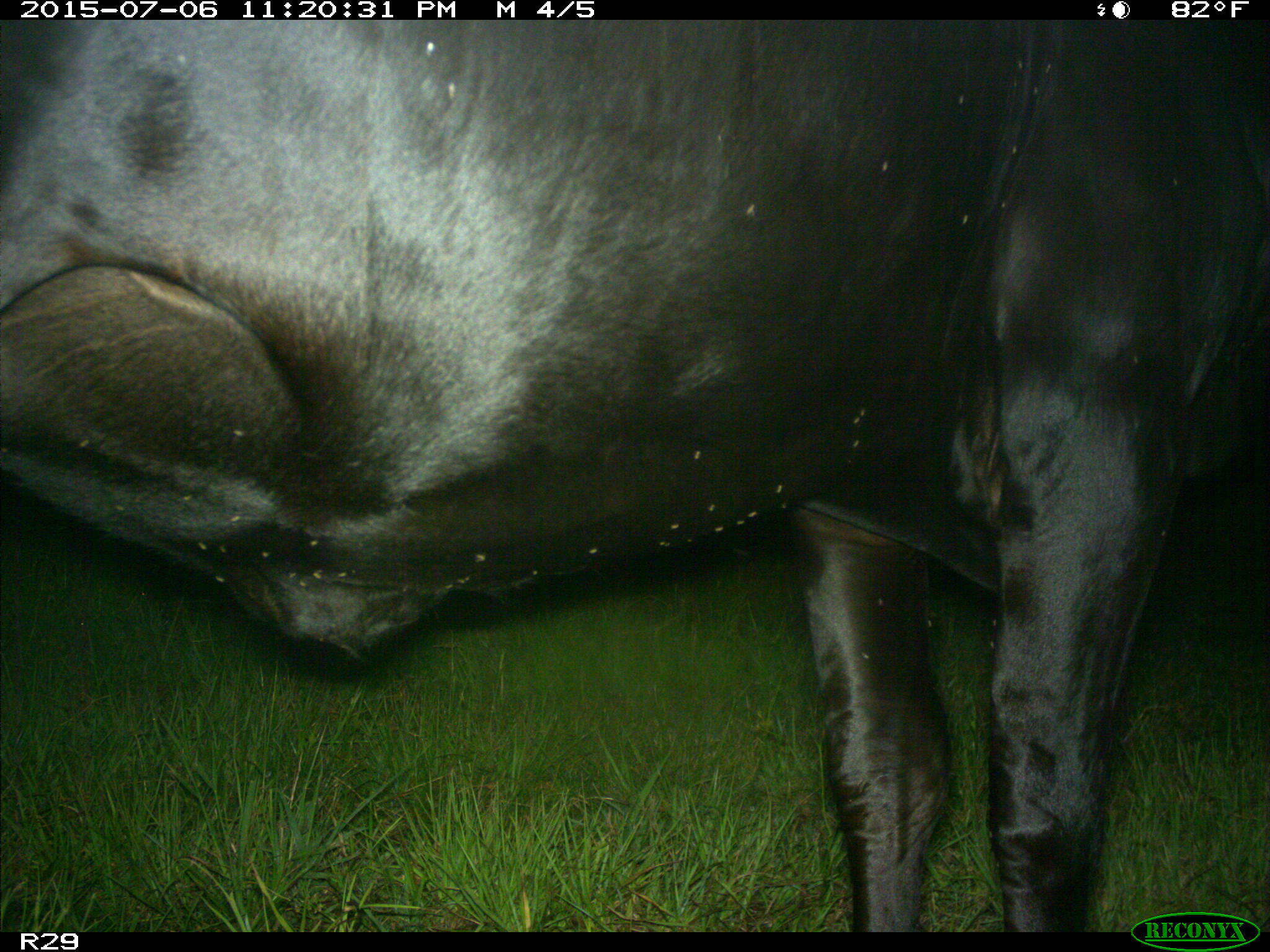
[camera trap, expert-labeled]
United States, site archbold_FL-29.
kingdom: Animalia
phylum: Chordata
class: Mammalia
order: Artiodactyla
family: Bovidae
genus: Bos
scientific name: Bos taurus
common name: domestic cow